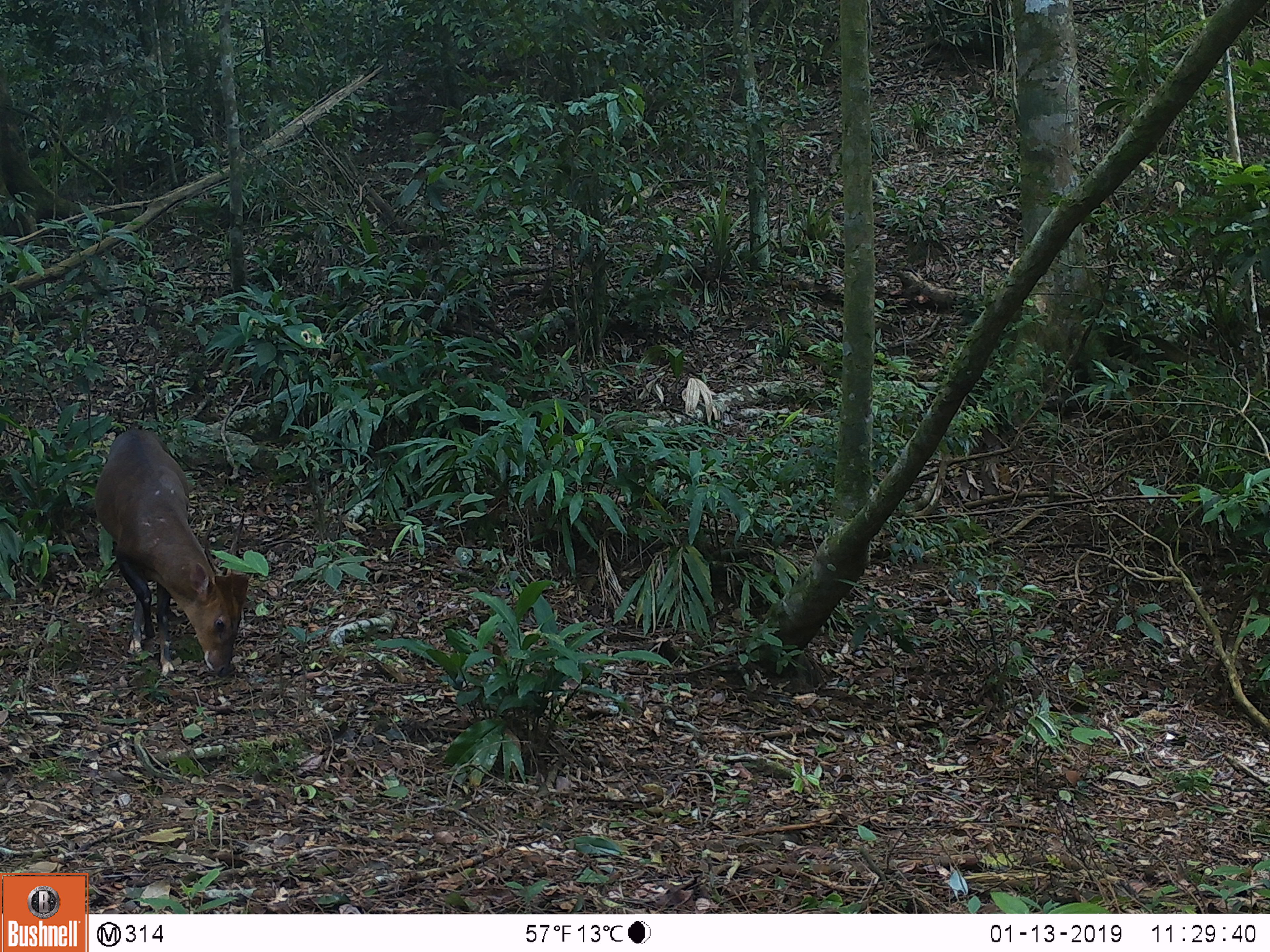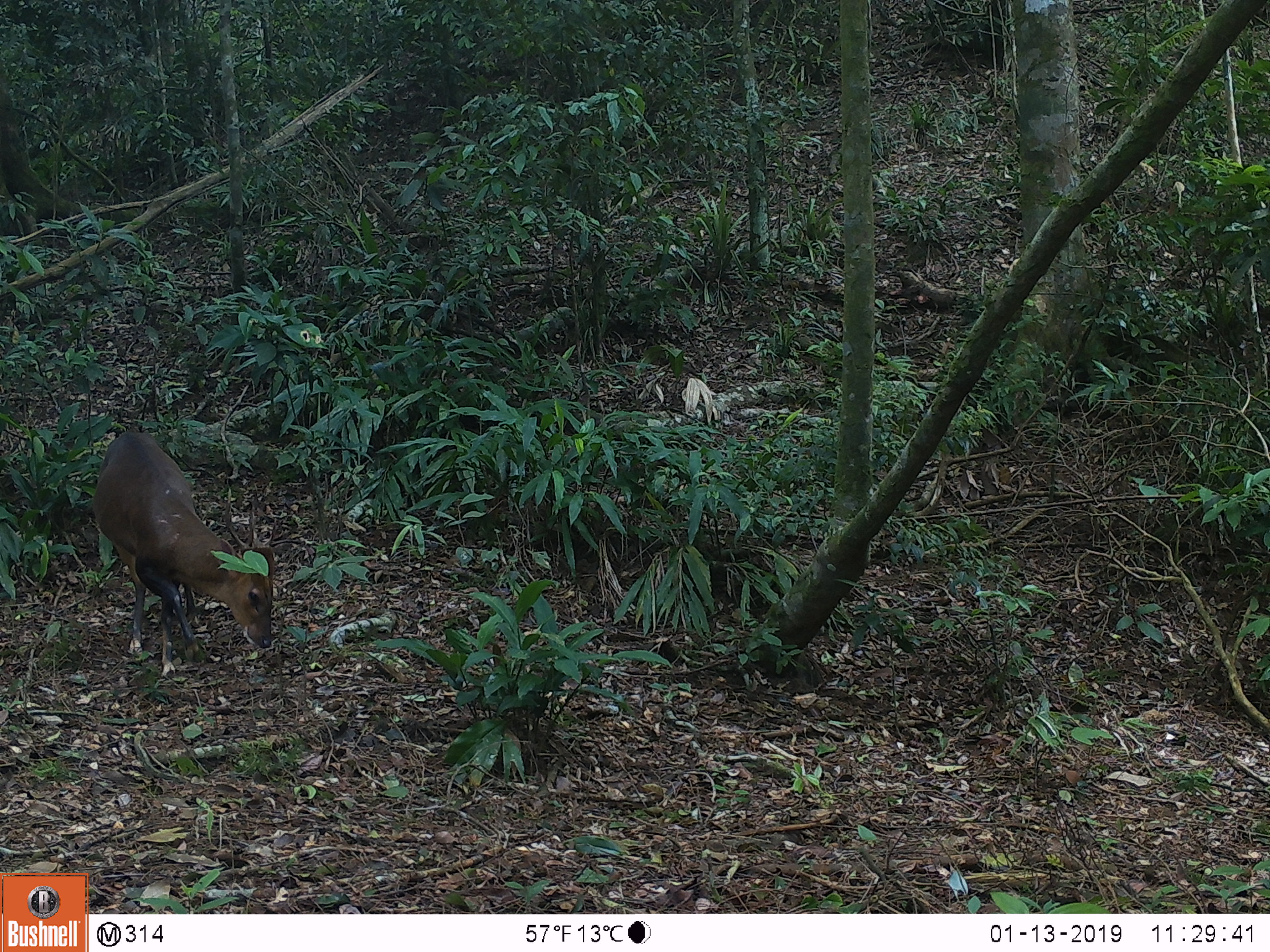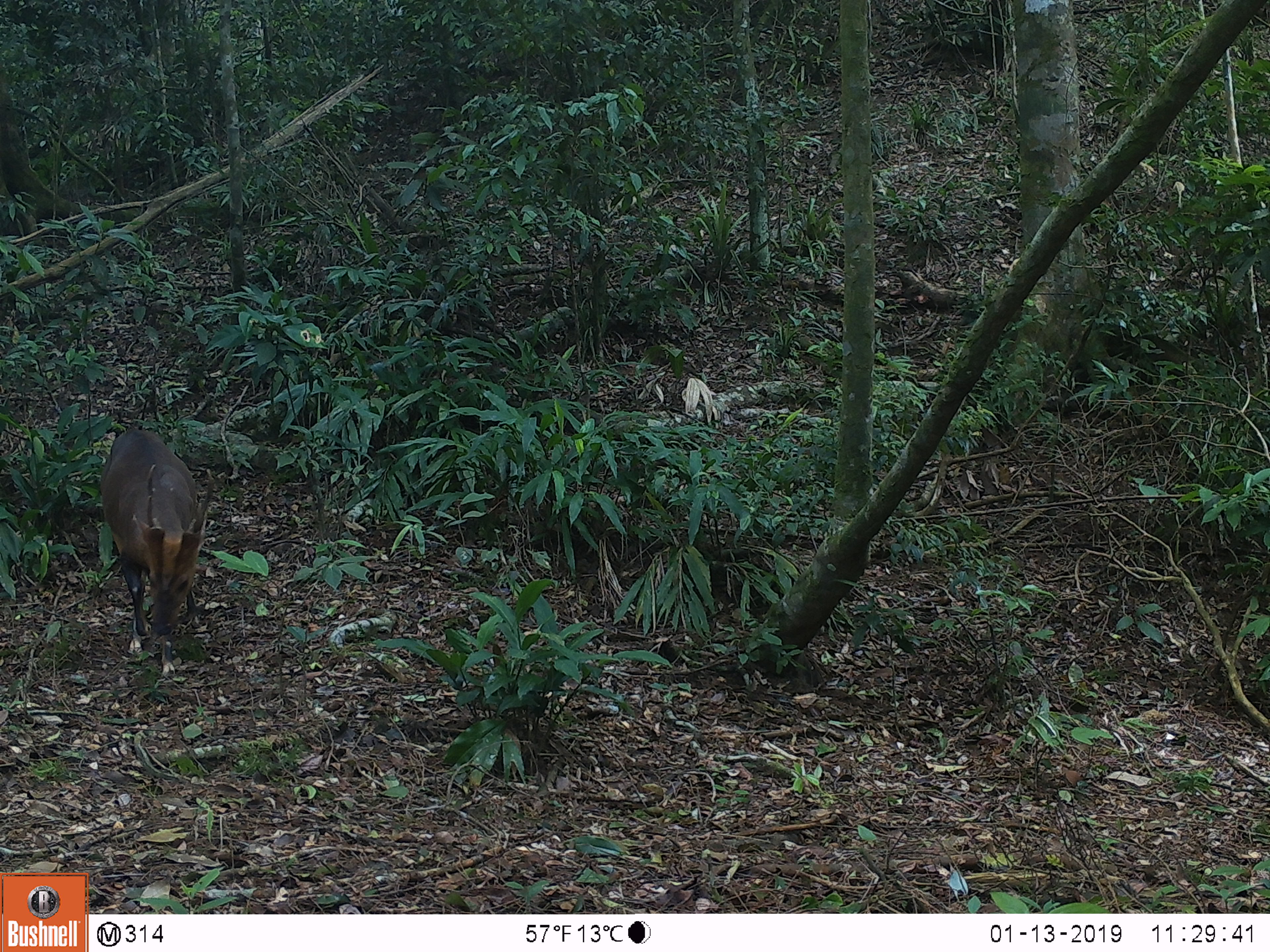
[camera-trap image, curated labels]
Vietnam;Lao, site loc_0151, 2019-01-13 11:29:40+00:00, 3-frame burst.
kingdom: Animalia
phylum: Chordata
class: Mammalia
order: Artiodactyla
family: Cervidae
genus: Muntiacus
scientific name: Muntiacus vuquangensis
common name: large-antlered muntjac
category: large antlered muntjac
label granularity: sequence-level